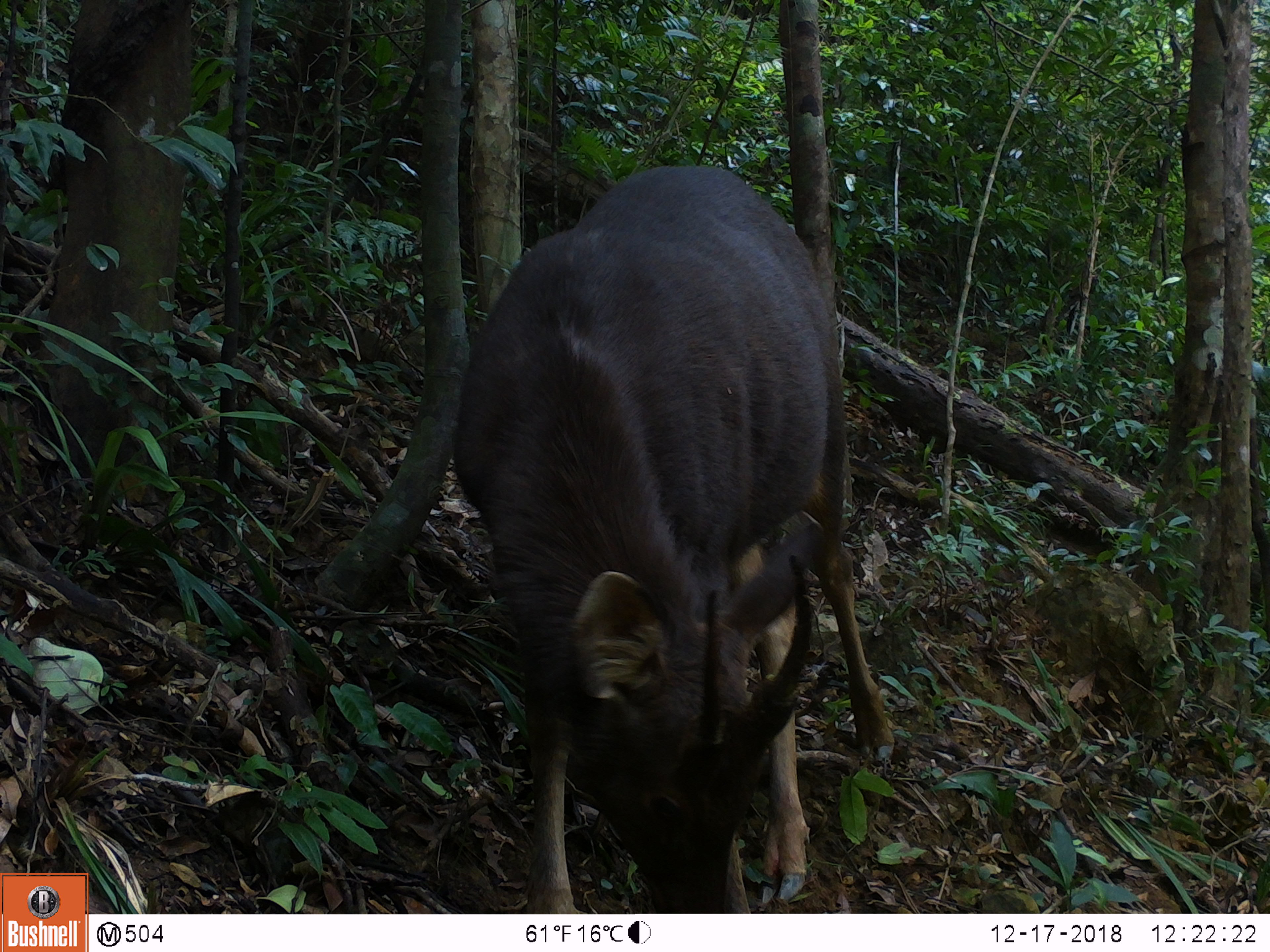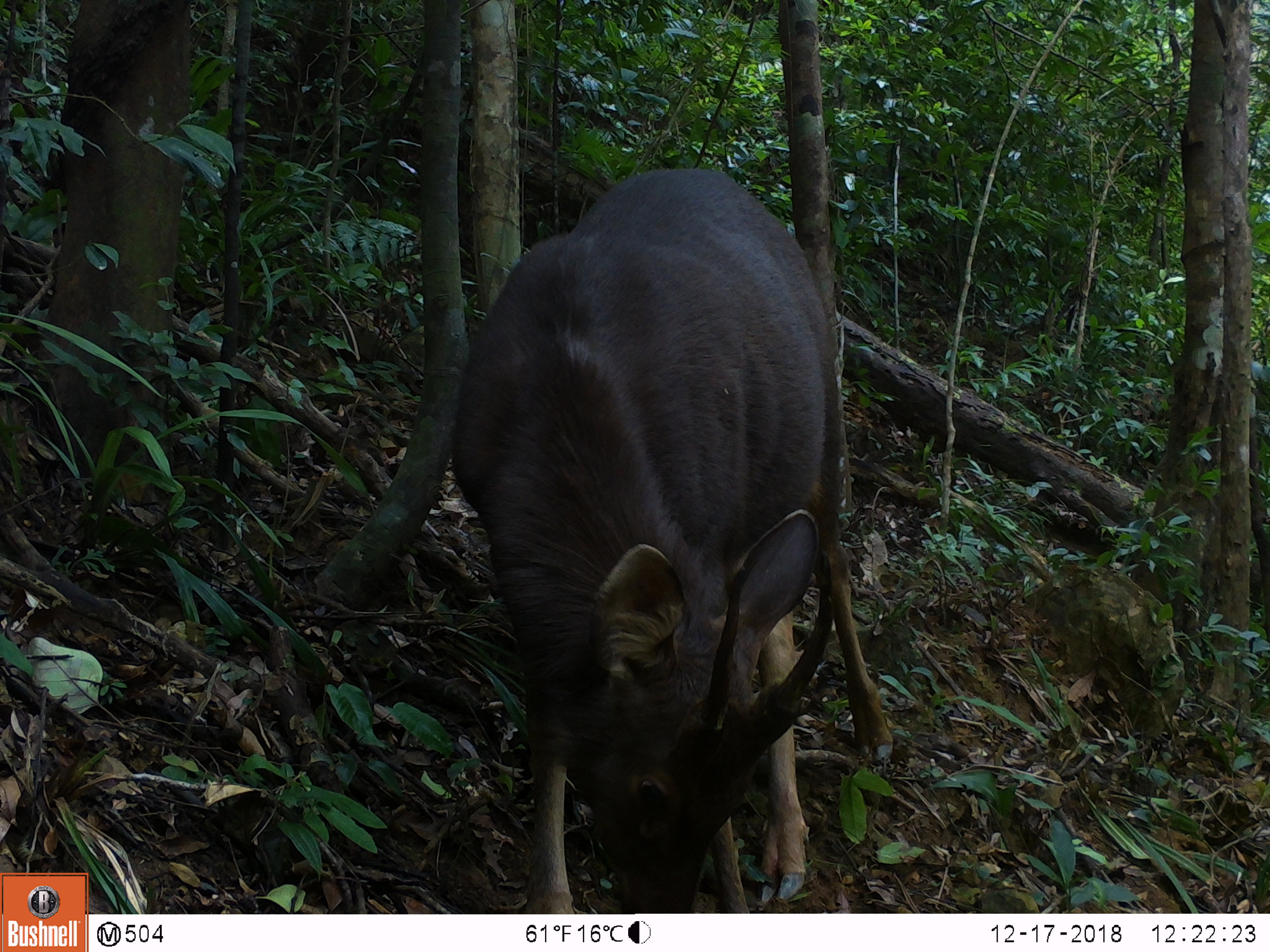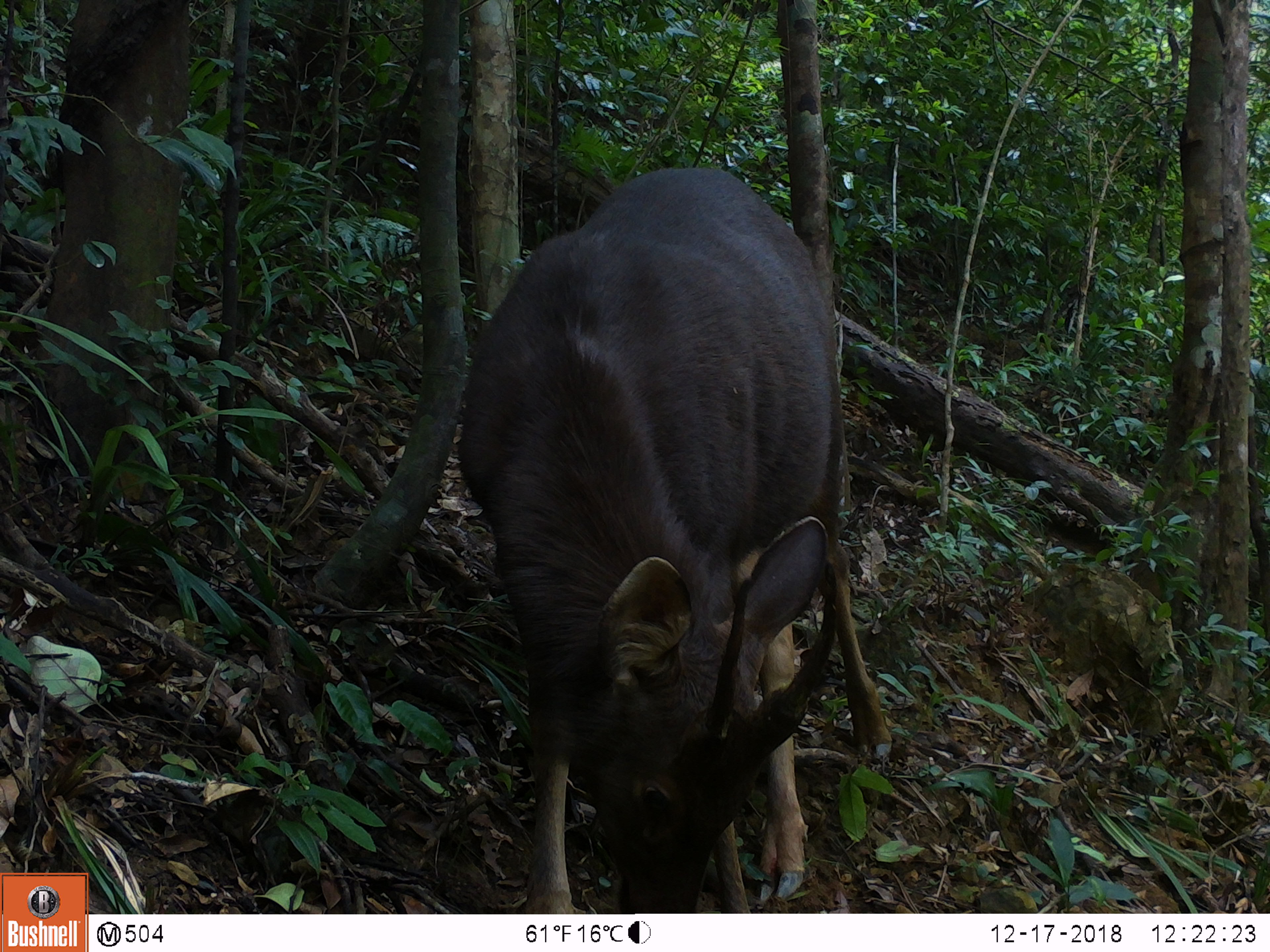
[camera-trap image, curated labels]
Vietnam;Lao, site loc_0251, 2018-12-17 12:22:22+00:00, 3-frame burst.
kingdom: Animalia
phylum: Chordata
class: Mammalia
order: Artiodactyla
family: Cervidae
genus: Rusa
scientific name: Rusa unicolor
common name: sambar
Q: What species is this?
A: Sambar (Rusa unicolor).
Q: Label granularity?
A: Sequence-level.